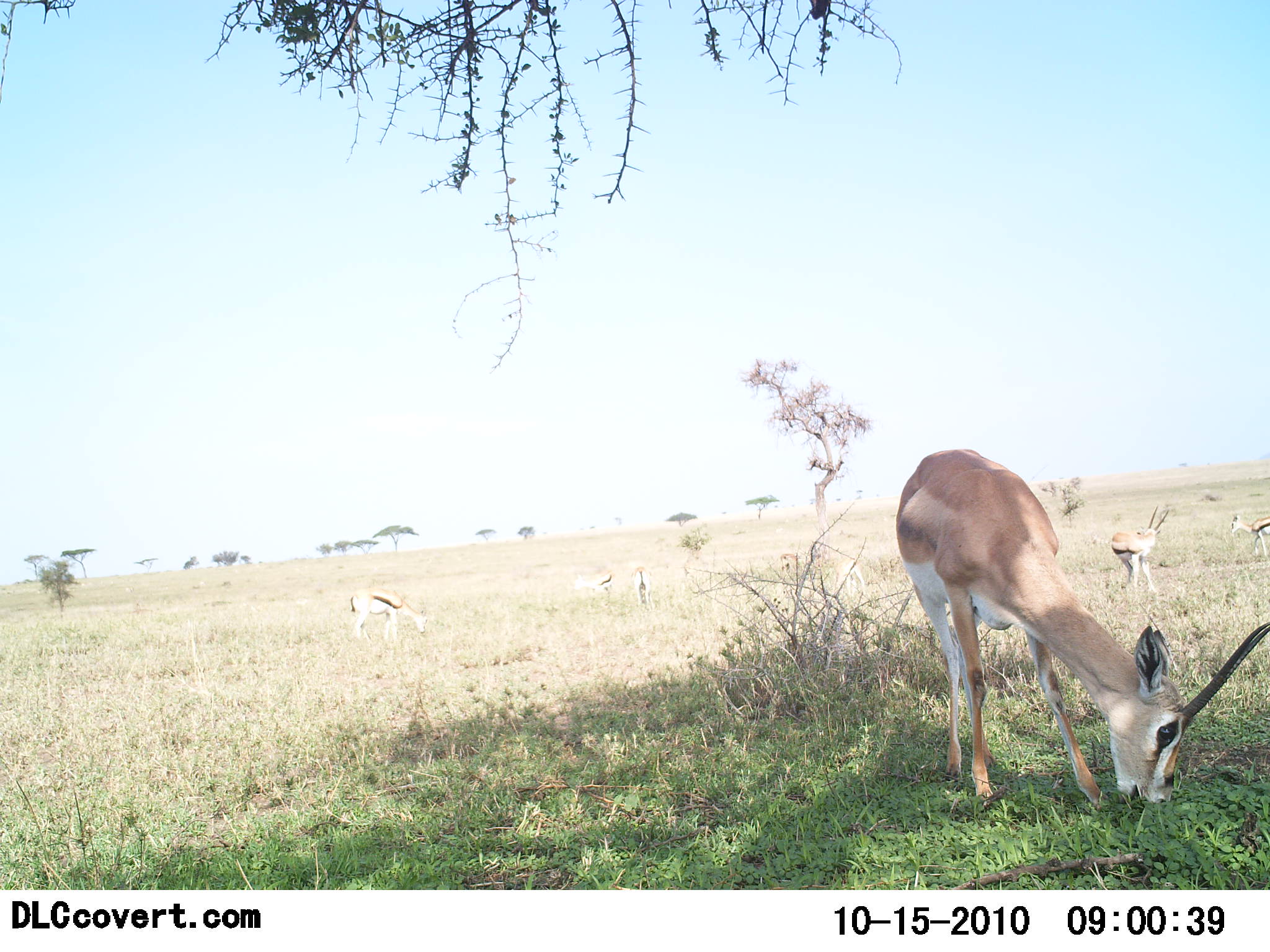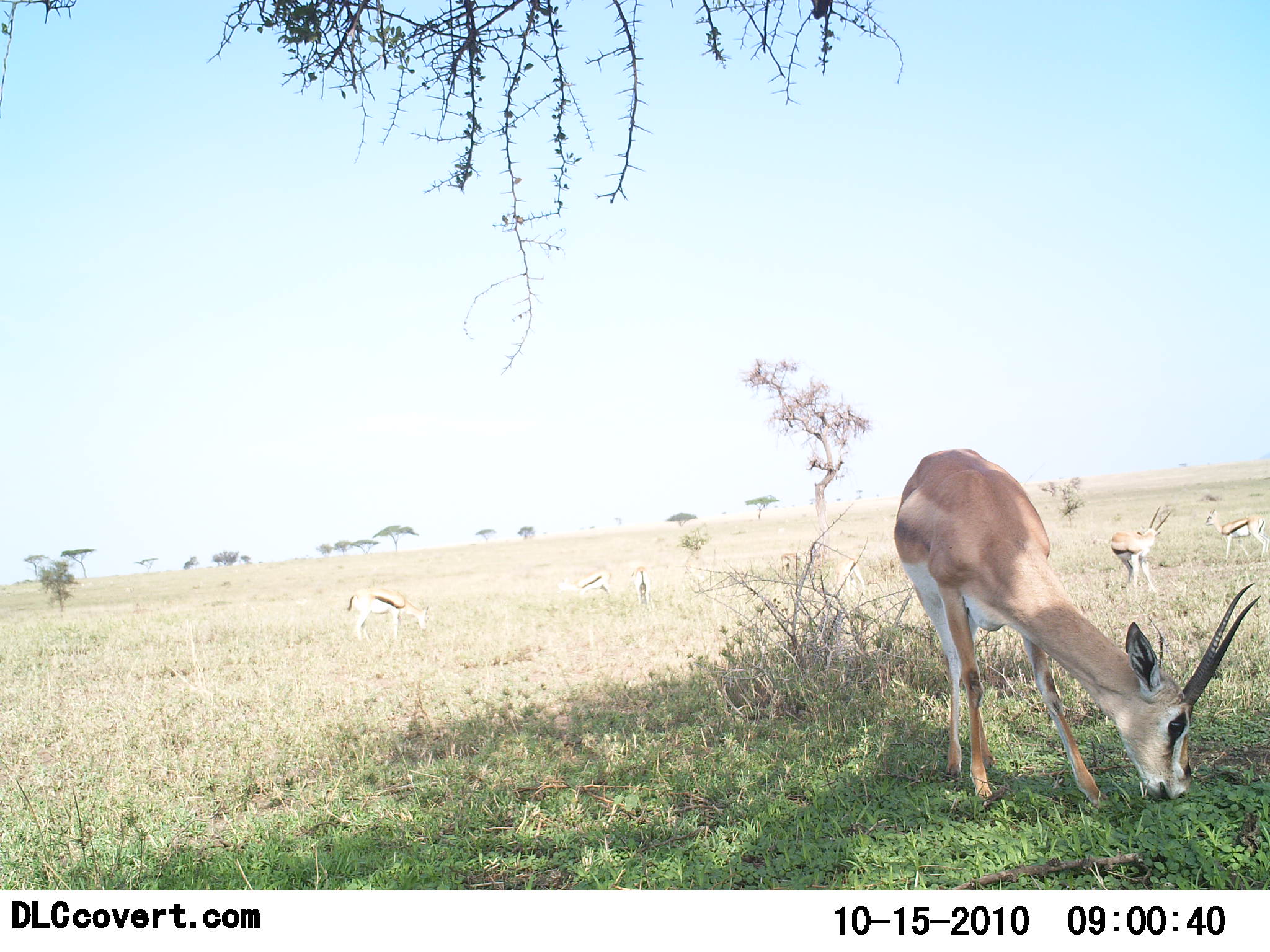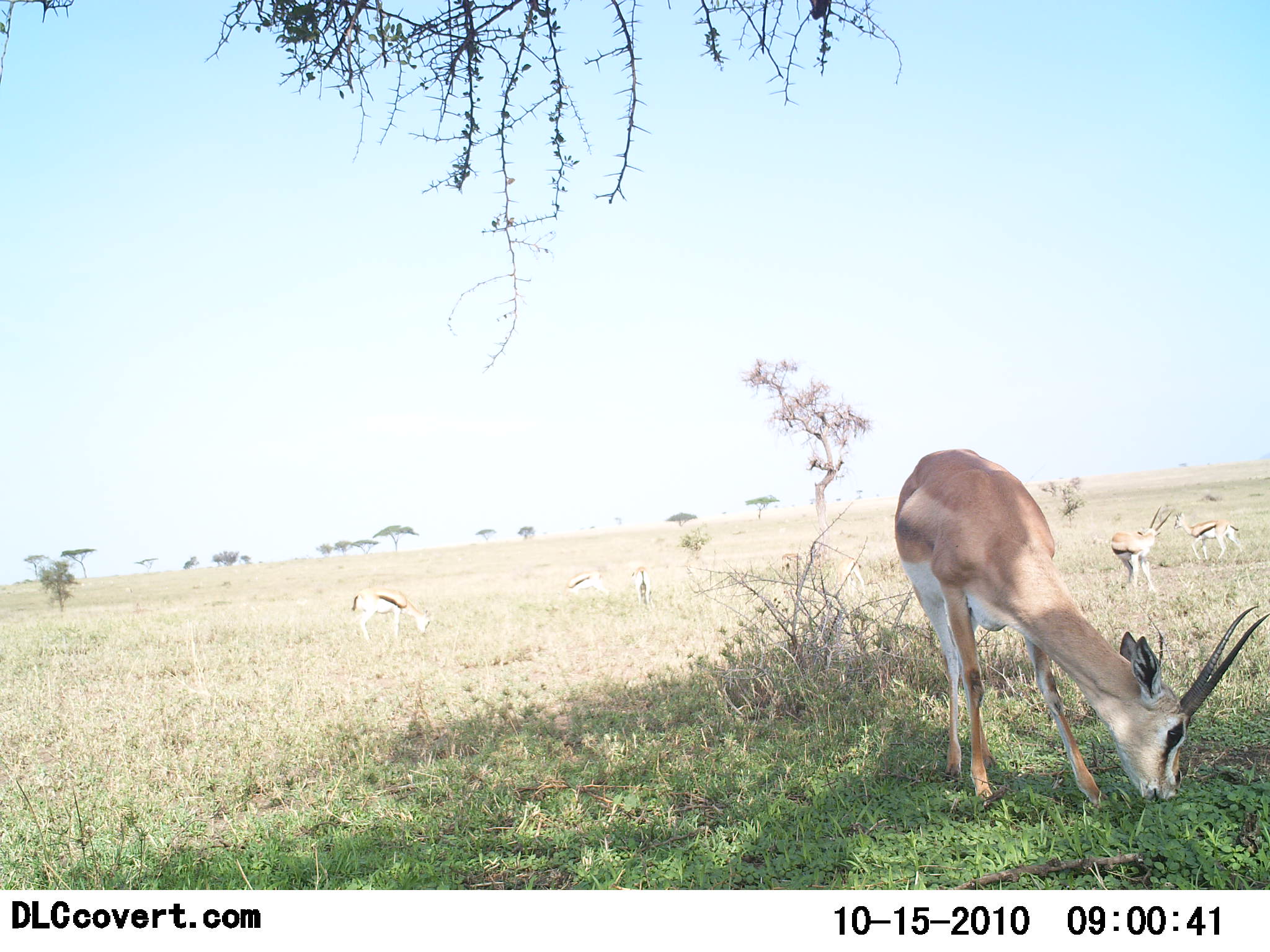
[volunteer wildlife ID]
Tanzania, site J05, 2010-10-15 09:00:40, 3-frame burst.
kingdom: Animalia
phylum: Chordata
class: Mammalia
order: Artiodactyla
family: Bovidae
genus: Eudorcas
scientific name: Eudorcas thomsonii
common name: thomson's gazelle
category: gazellethomsons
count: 5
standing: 50%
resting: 0%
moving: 36%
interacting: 0%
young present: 0%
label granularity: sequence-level